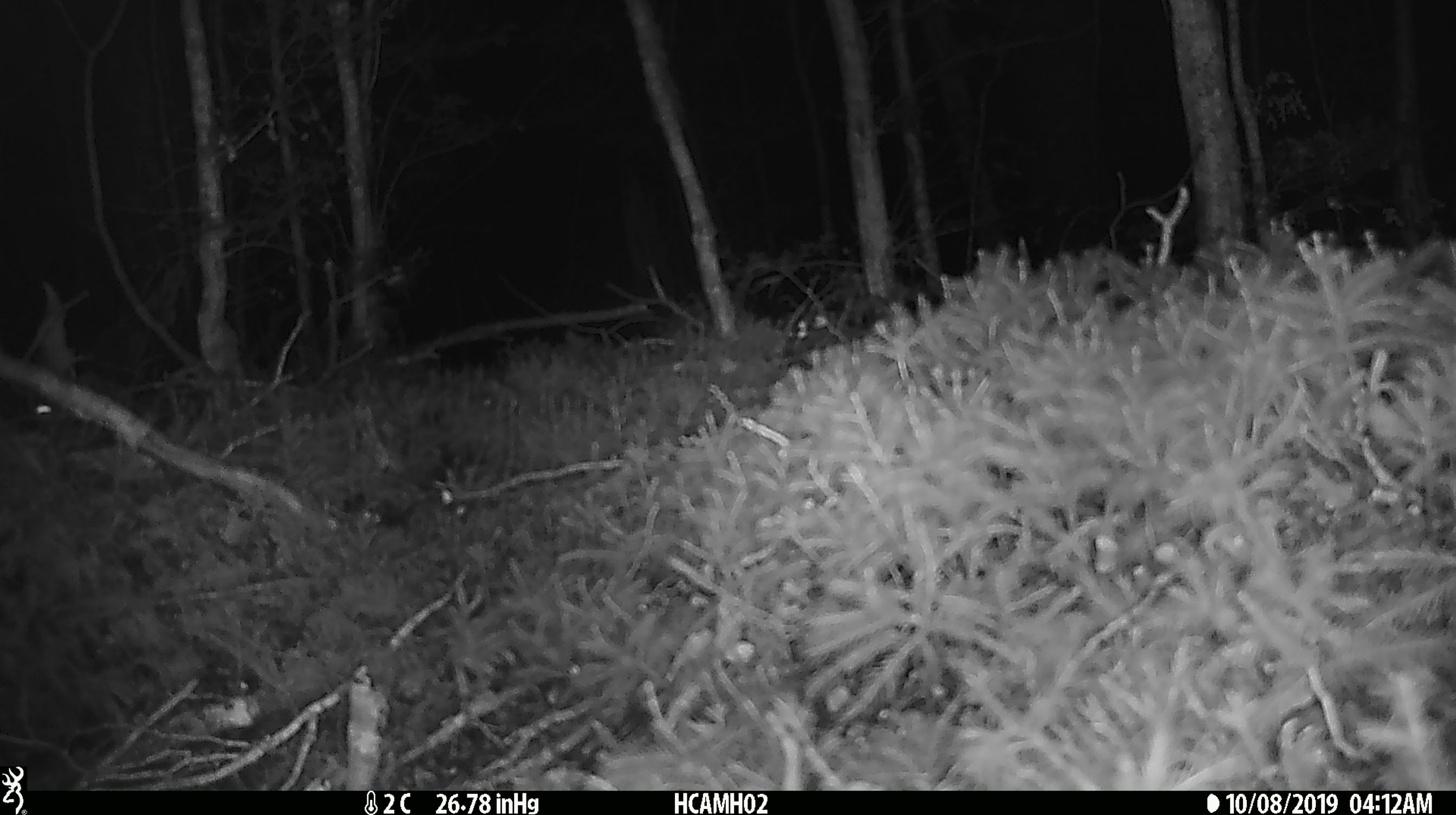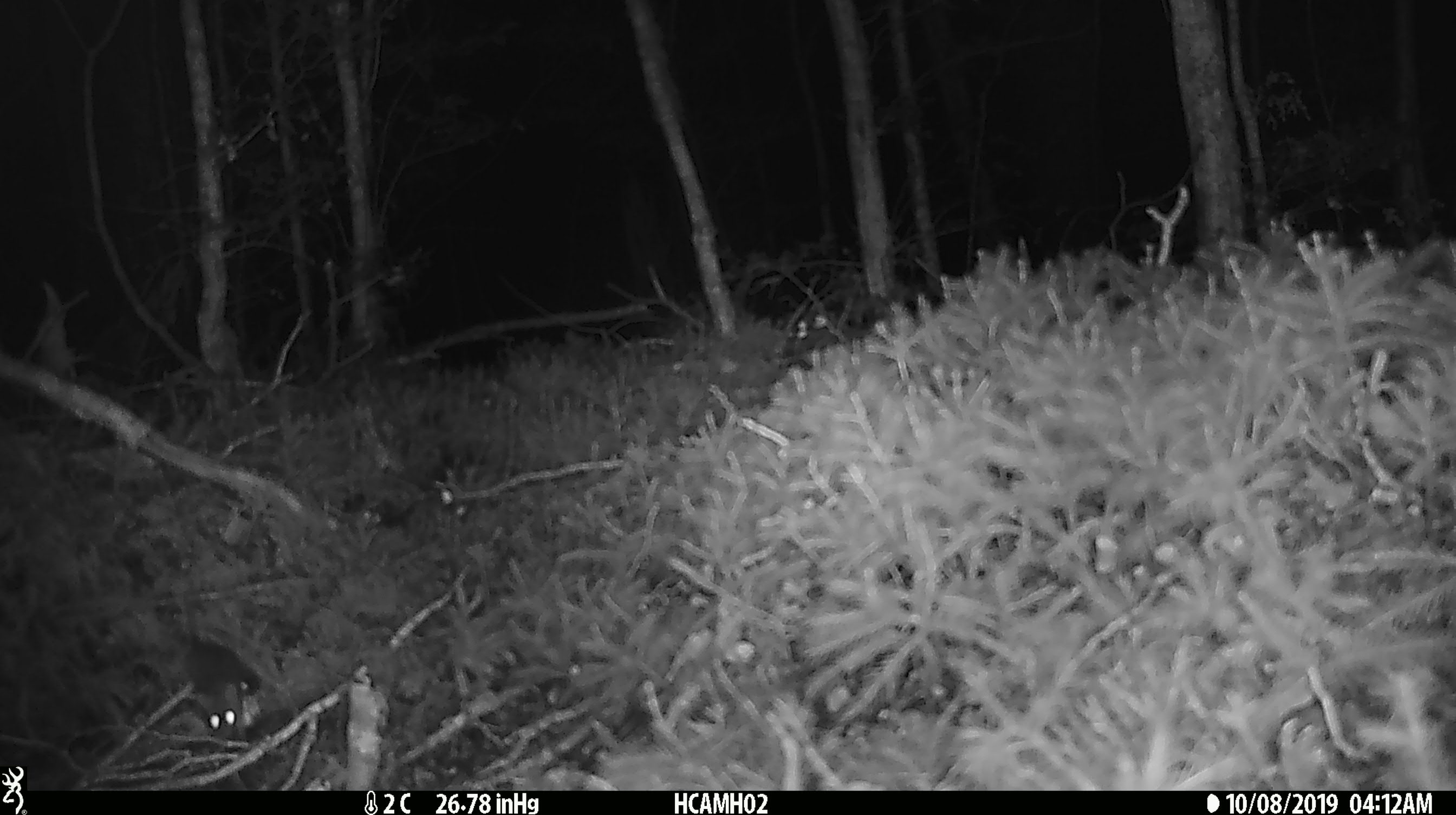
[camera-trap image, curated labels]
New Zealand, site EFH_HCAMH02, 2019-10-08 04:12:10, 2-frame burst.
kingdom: Animalia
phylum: Chordata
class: Mammalia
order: Rodentia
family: Muridae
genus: Mus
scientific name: Mus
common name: mouse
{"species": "mouse (Mus)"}